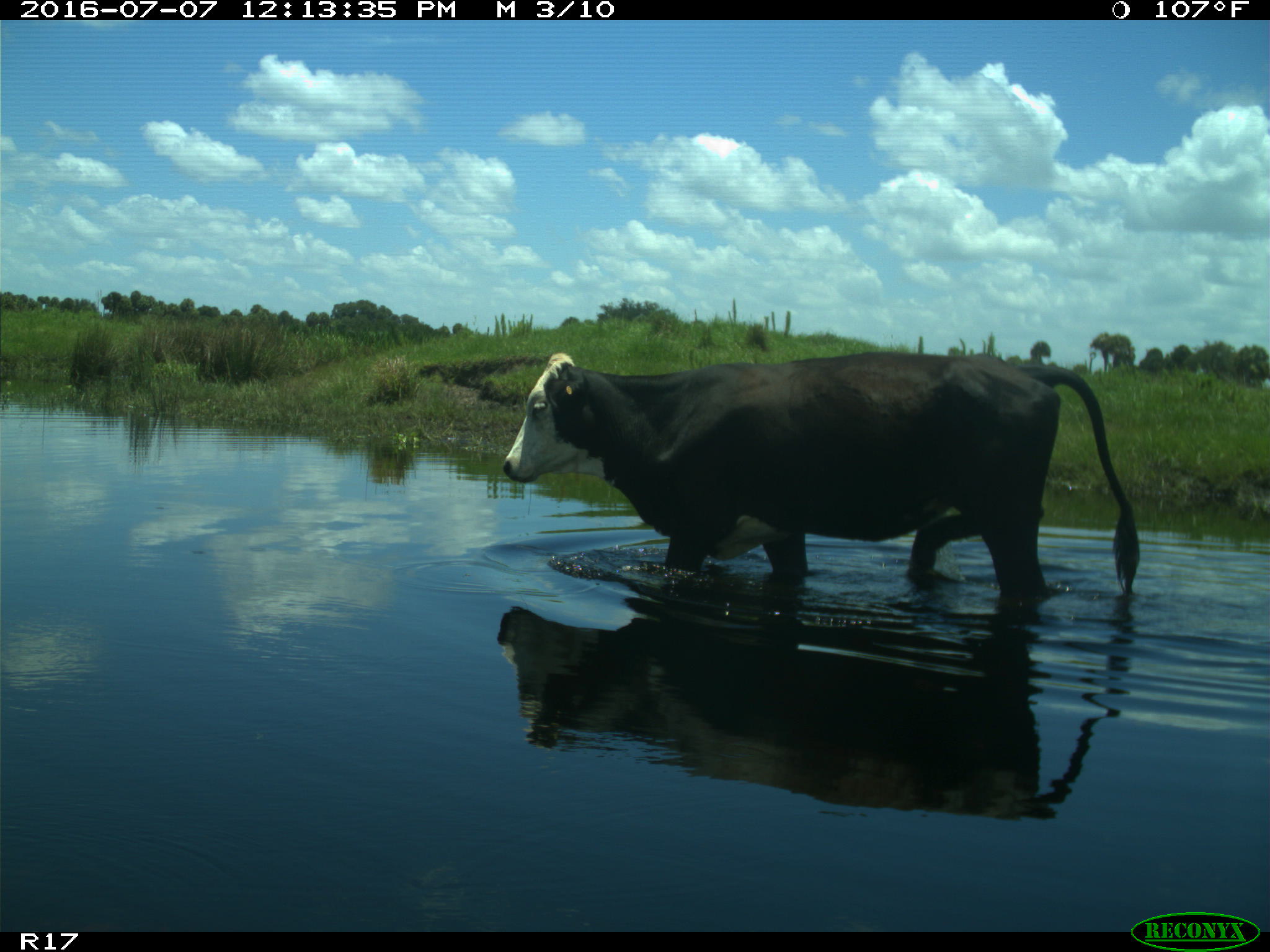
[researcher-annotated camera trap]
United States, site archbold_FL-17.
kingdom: Animalia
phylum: Chordata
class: Mammalia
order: Artiodactyla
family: Bovidae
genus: Bos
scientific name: Bos taurus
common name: domestic cow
Bos taurus (domestic cow).